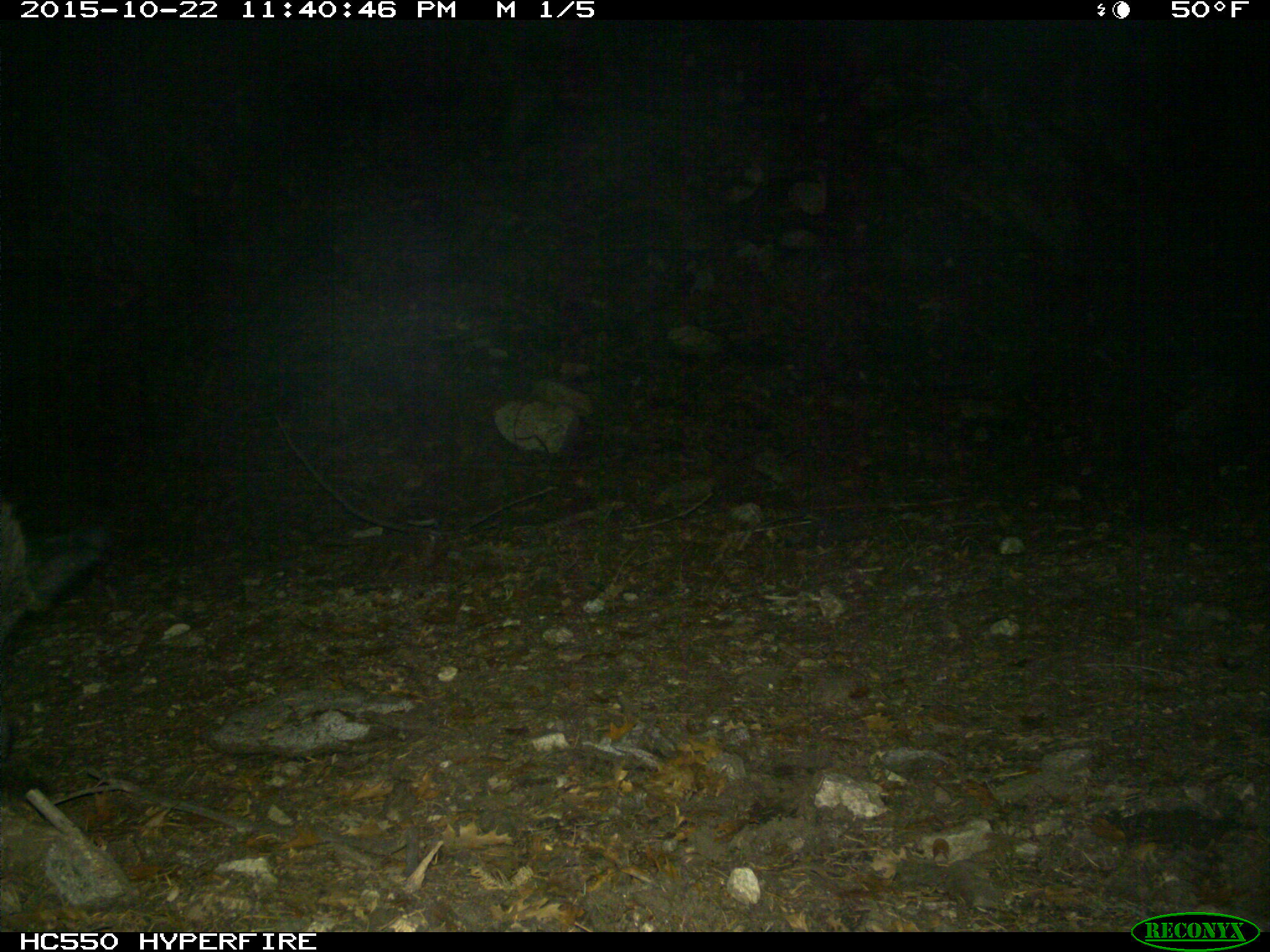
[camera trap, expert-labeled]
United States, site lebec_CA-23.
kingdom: Animalia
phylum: Chordata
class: Mammalia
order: Artiodactyla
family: Suidae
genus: Sus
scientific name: Sus scrofa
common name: wild boar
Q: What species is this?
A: Sus scrofa (wild boar).